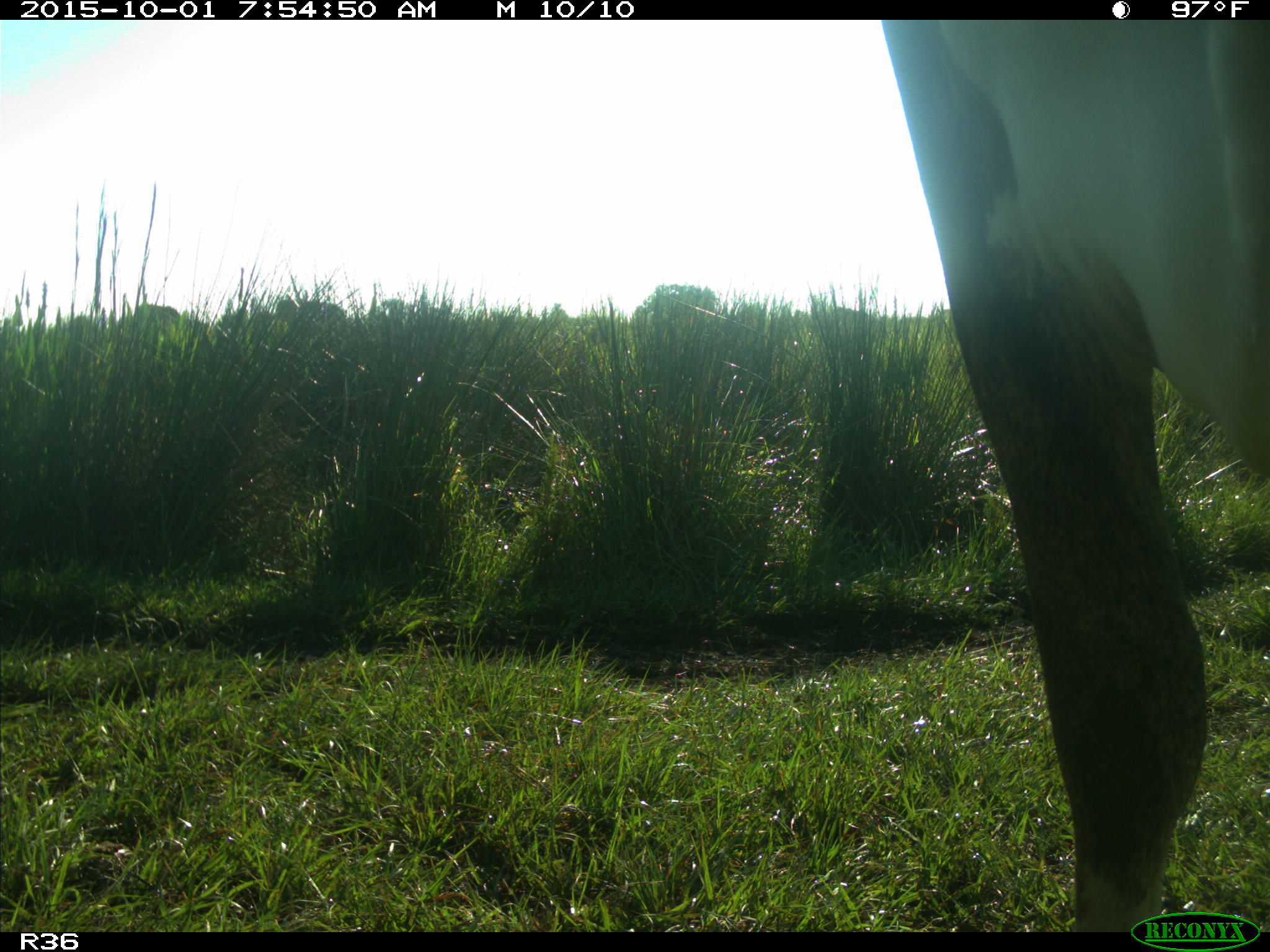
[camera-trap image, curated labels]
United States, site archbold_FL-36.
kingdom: Animalia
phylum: Chordata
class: Mammalia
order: Artiodactyla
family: Bovidae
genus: Bos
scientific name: Bos taurus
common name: domestic cow